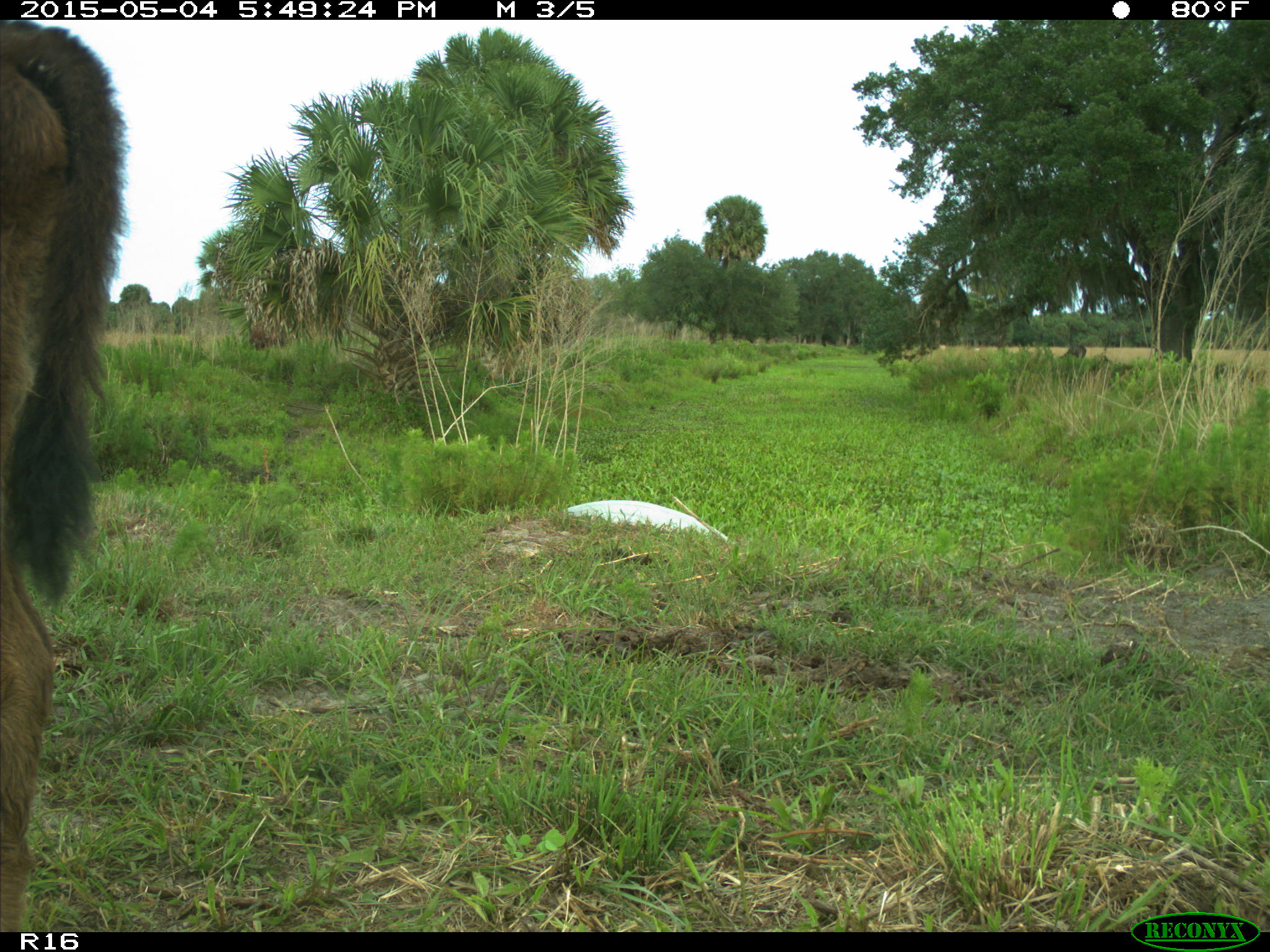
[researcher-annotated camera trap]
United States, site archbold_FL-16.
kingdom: Animalia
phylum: Chordata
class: Mammalia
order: Artiodactyla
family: Bovidae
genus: Bos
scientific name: Bos taurus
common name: domestic cow